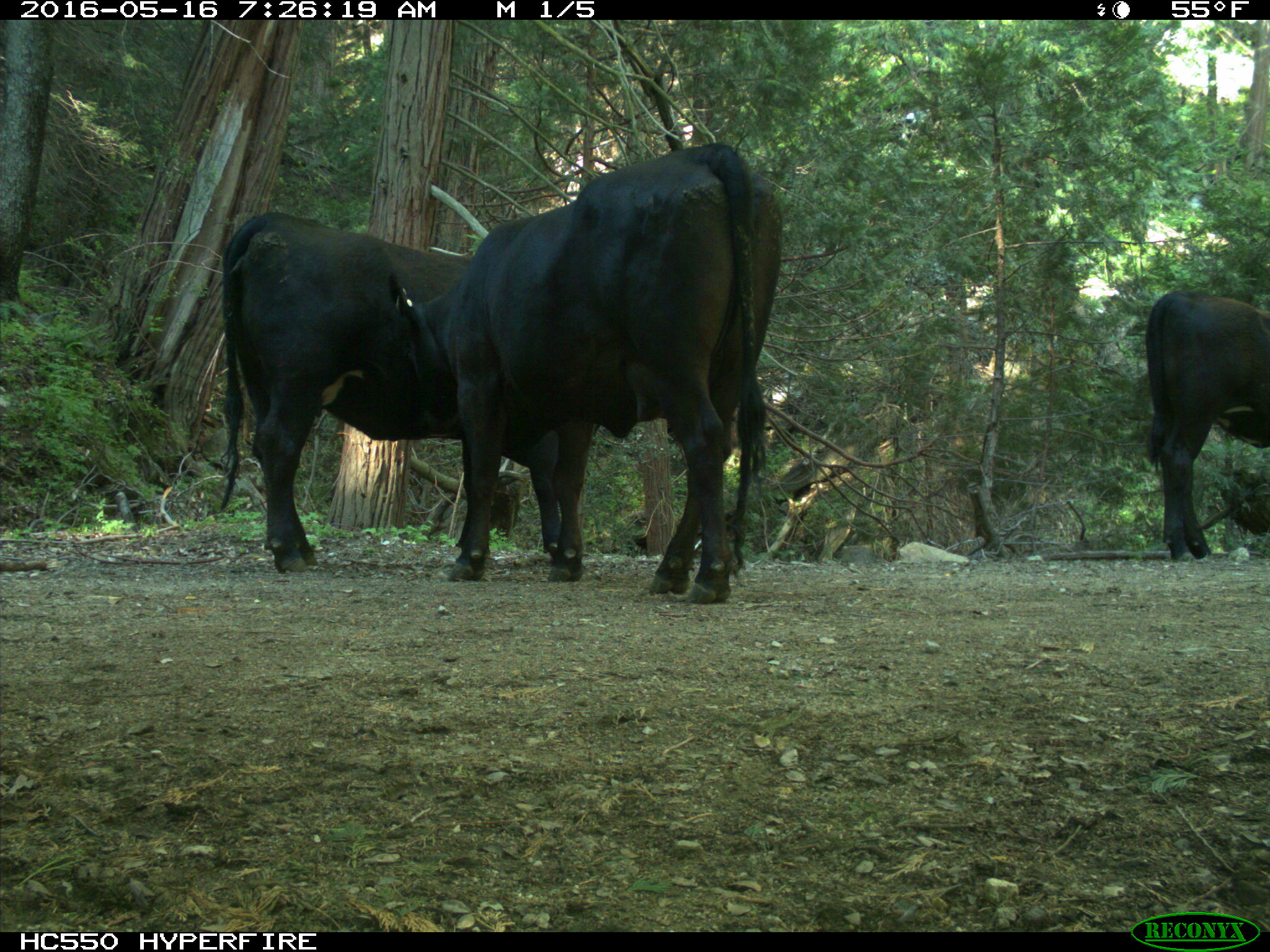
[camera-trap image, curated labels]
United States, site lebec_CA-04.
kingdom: Animalia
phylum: Chordata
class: Mammalia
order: Artiodactyla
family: Bovidae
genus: Bos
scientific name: Bos taurus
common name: domestic cow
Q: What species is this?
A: Bos taurus (domestic cow).